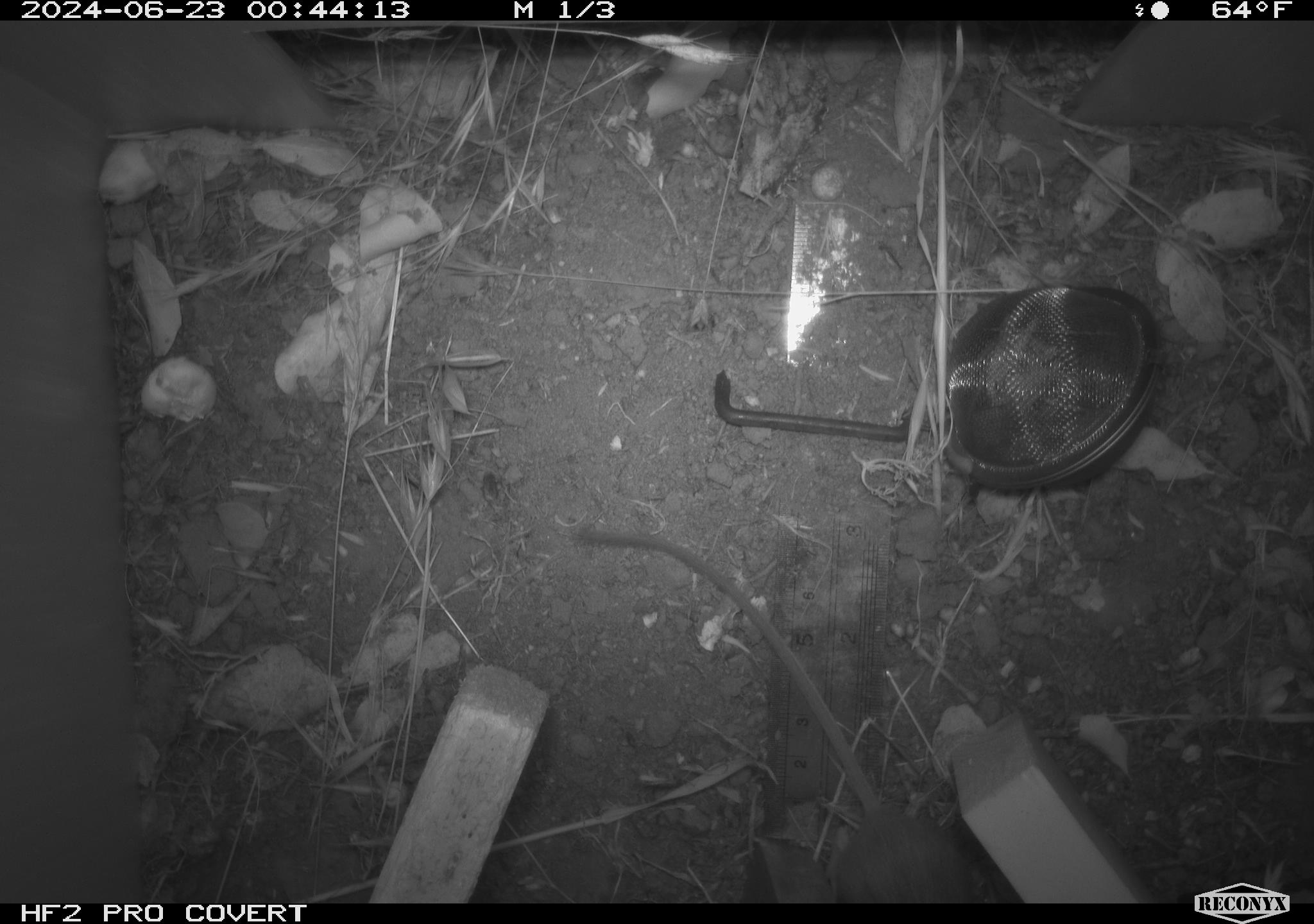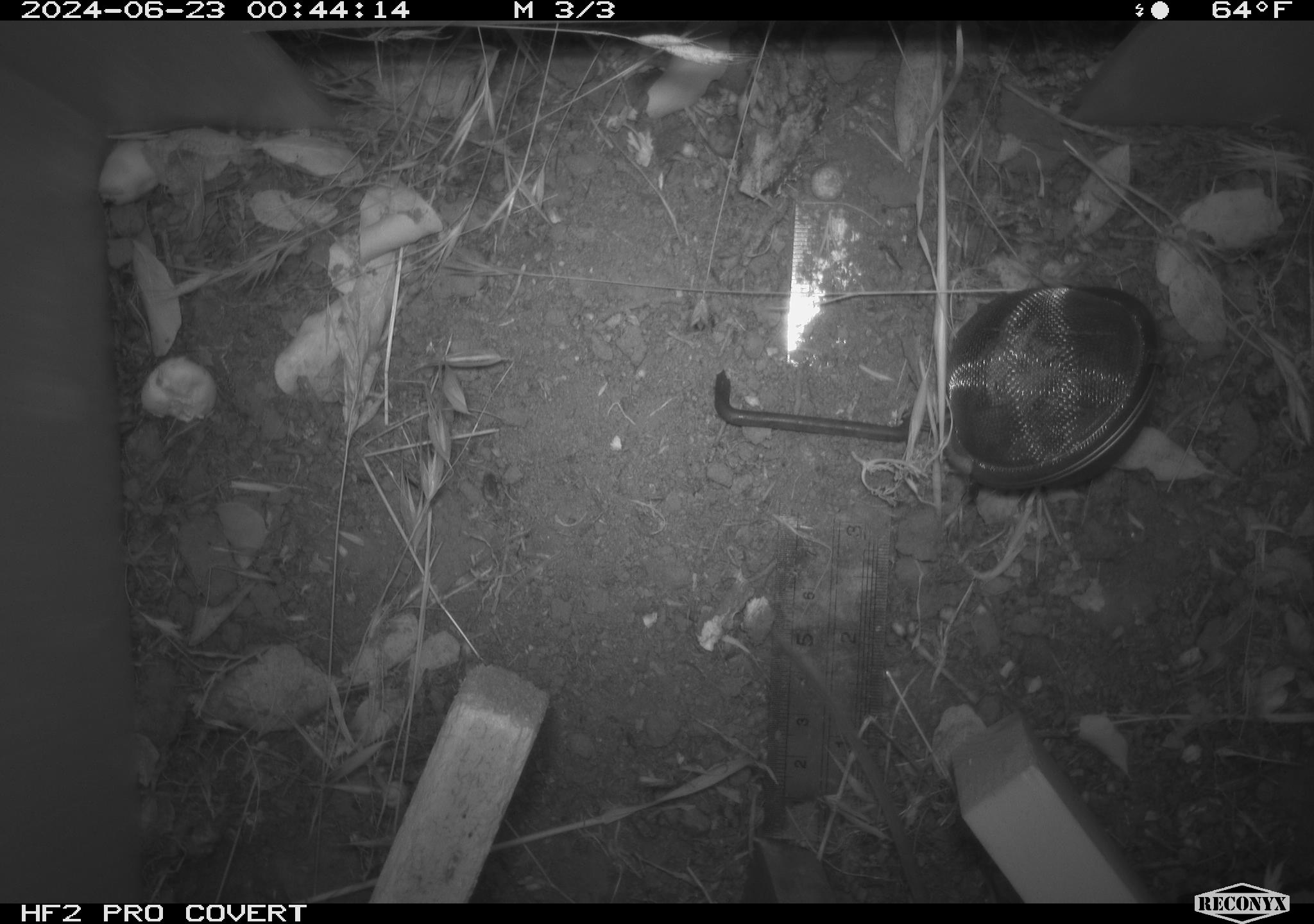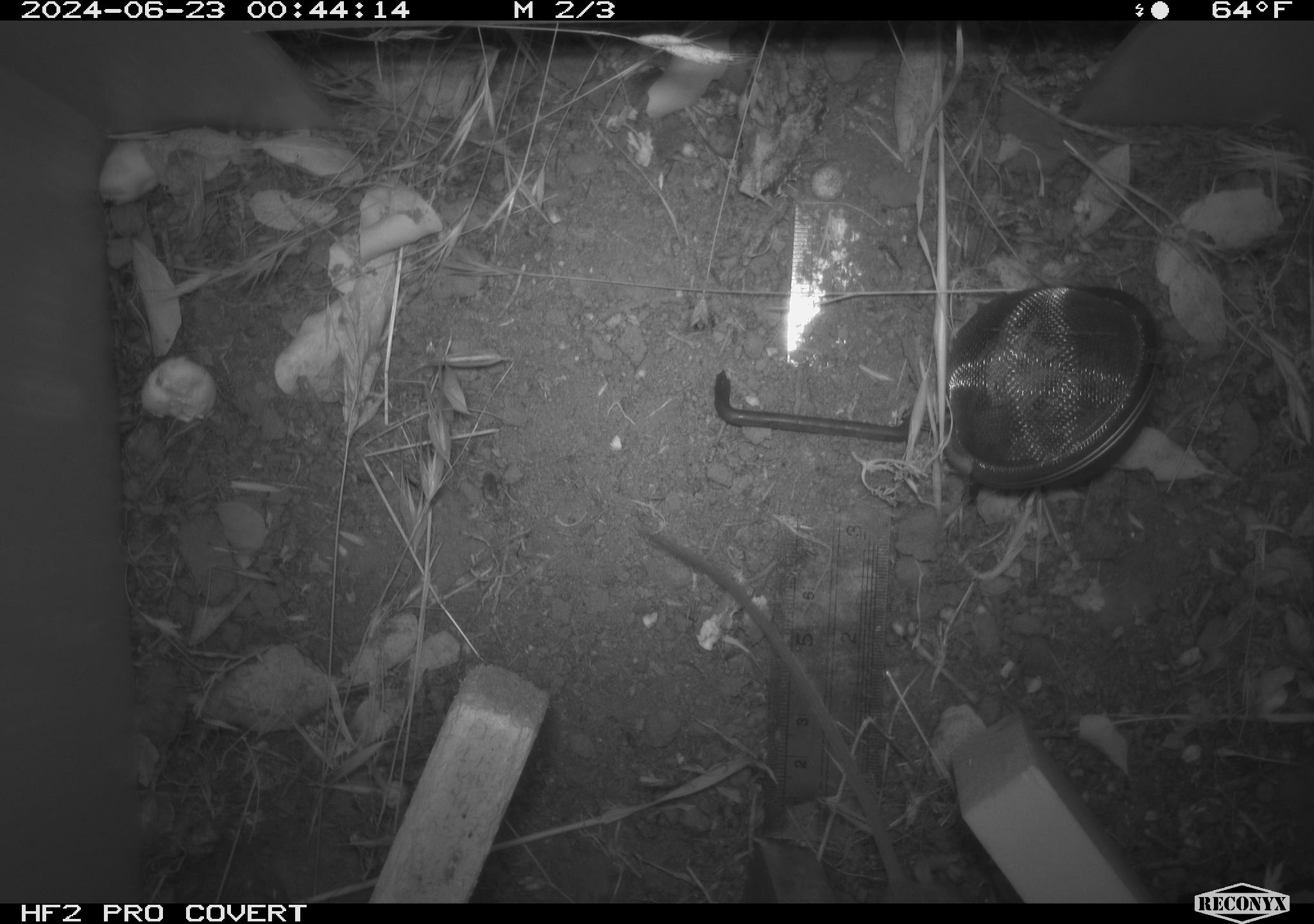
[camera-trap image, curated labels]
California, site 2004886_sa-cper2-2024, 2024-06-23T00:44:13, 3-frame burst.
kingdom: Animalia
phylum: Chordata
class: Mammalia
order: Rodentia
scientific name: Rodentia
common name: rodent